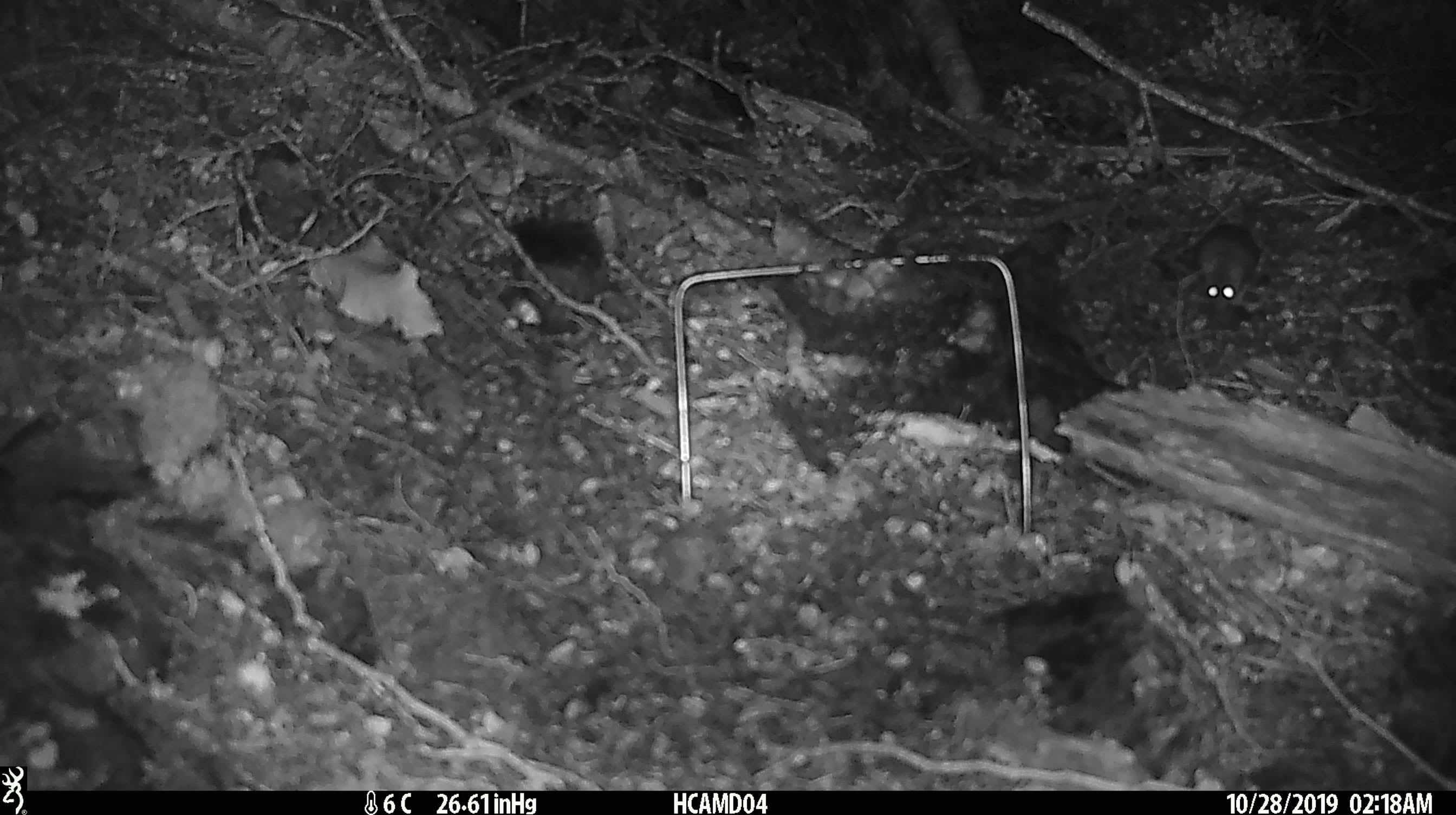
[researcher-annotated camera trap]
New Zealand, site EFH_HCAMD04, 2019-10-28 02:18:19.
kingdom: Animalia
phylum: Chordata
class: Mammalia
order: Rodentia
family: Muridae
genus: Mus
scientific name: Mus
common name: mouse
Mouse (Mus).